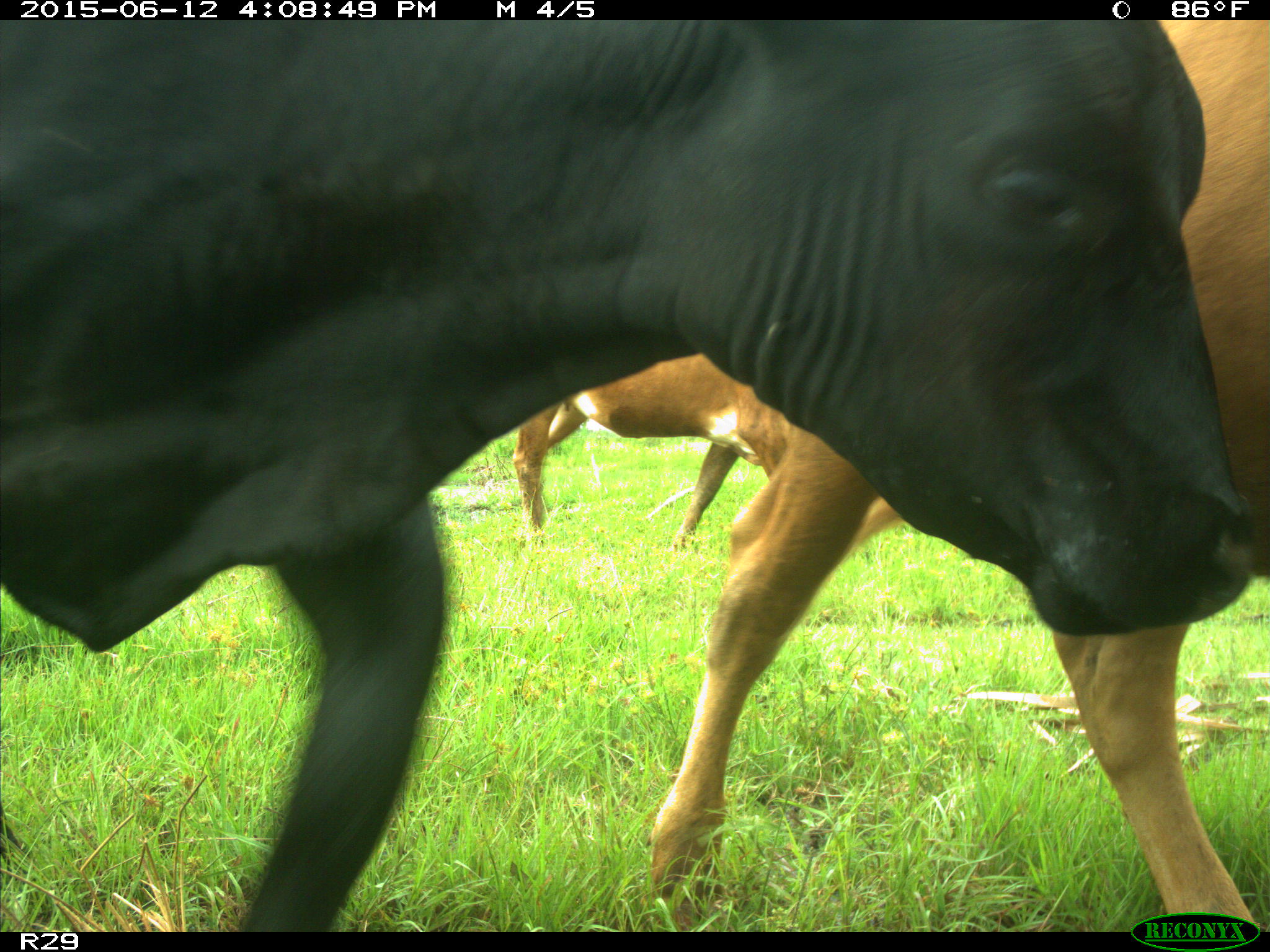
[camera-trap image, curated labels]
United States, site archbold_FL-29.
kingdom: Animalia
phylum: Chordata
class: Mammalia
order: Artiodactyla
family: Bovidae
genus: Bos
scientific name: Bos taurus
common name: domestic cow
Bos taurus (domestic cow).